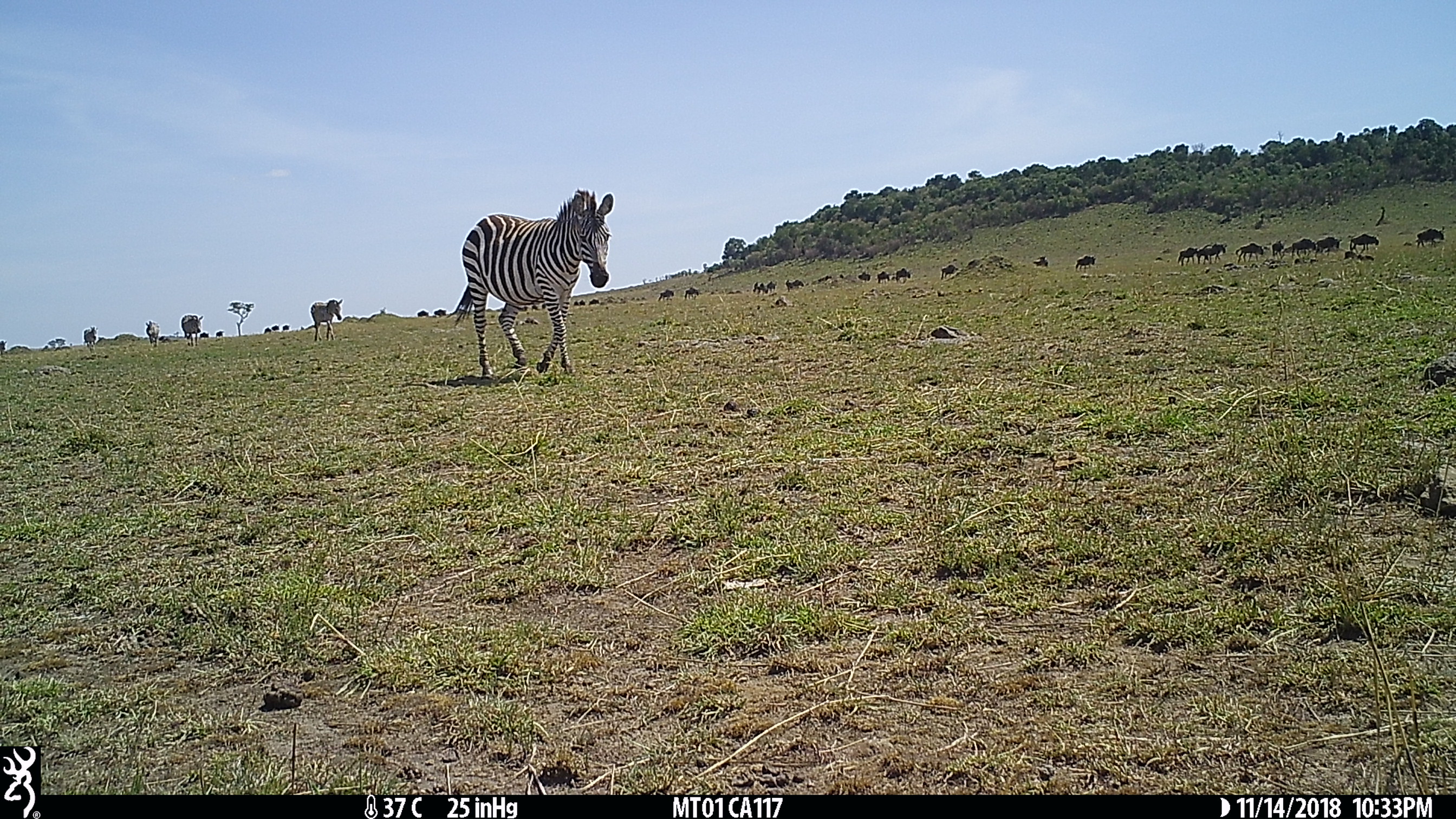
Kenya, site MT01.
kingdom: Animalia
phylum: Chordata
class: Mammalia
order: Perissodactyla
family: Equidae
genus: Equus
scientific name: Equus quagga burchellii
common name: burchell's zebra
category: zebra